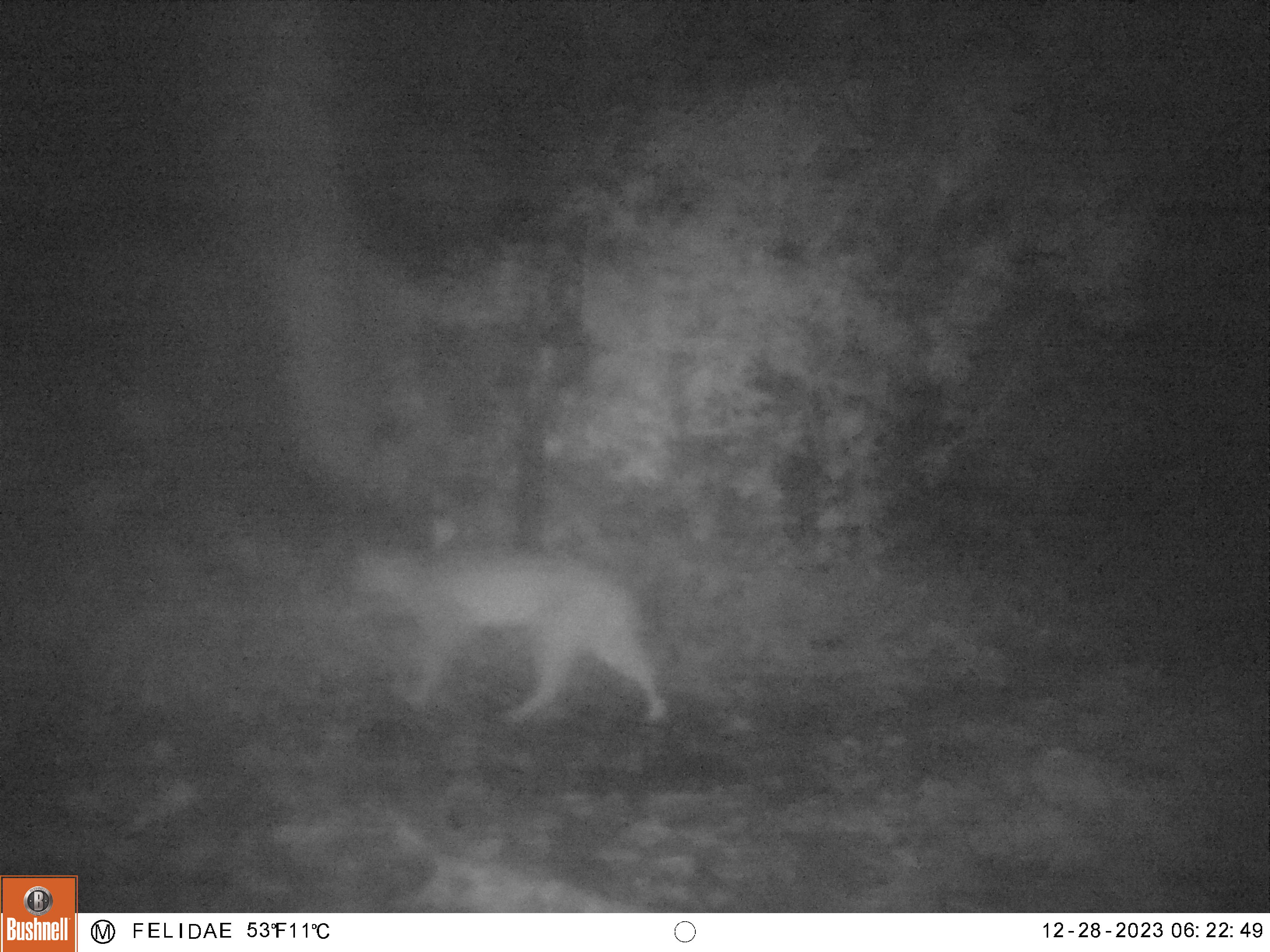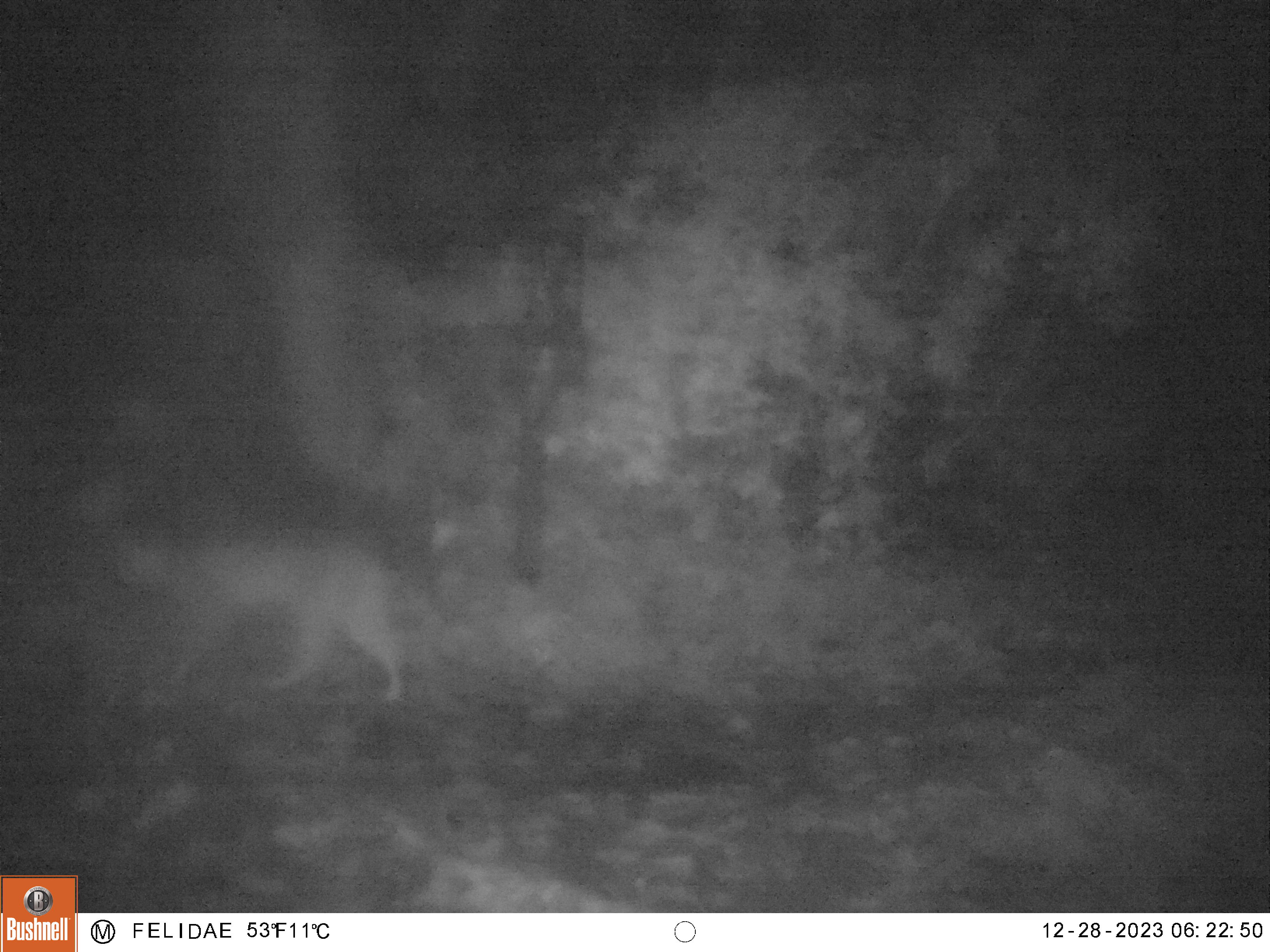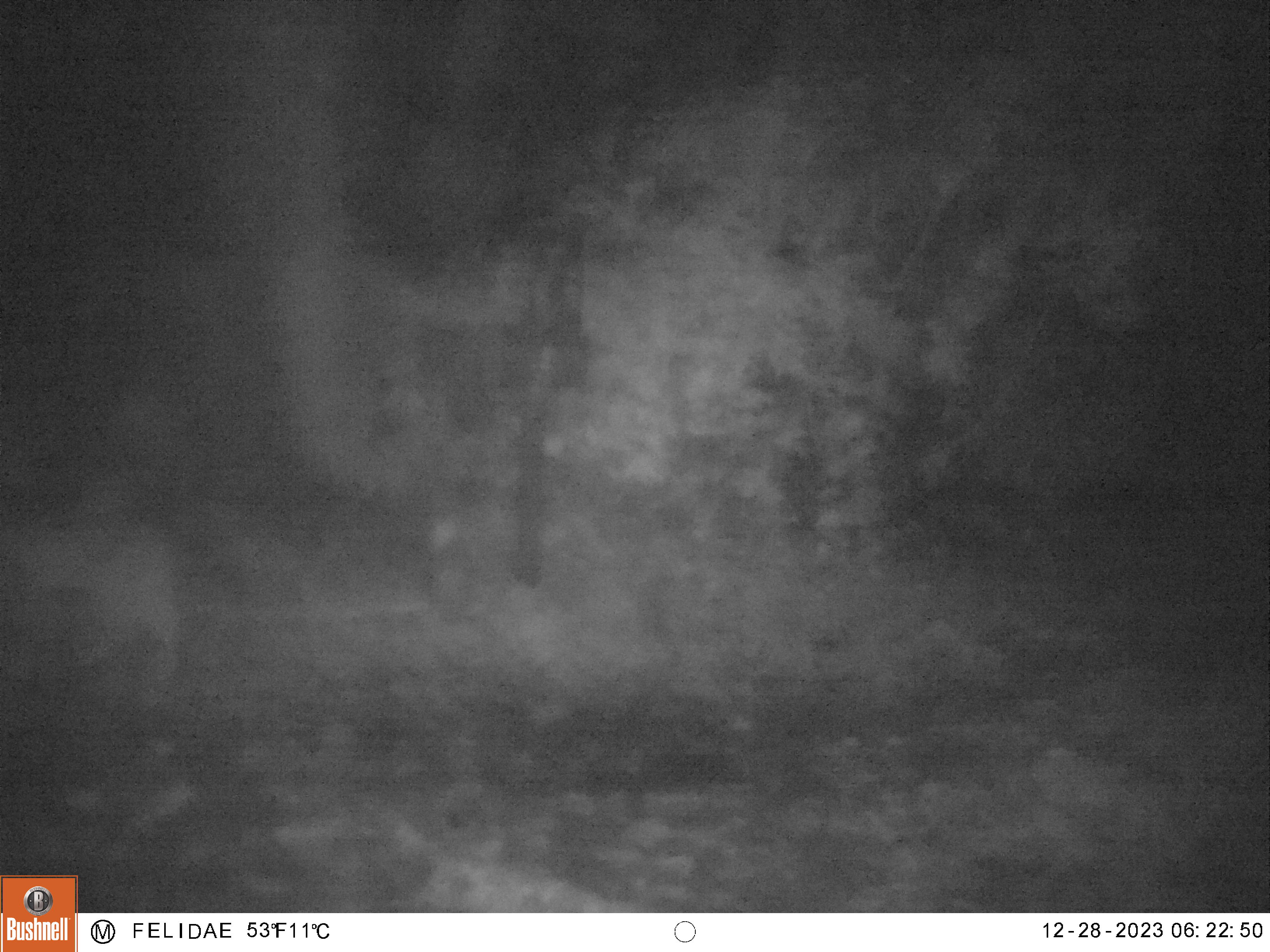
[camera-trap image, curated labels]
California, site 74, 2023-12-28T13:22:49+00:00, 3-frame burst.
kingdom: Animalia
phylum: Chordata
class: Mammalia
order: Carnivora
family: Felidae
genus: Lynx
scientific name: Lynx rufus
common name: bobcat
Bobcat (Lynx rufus).